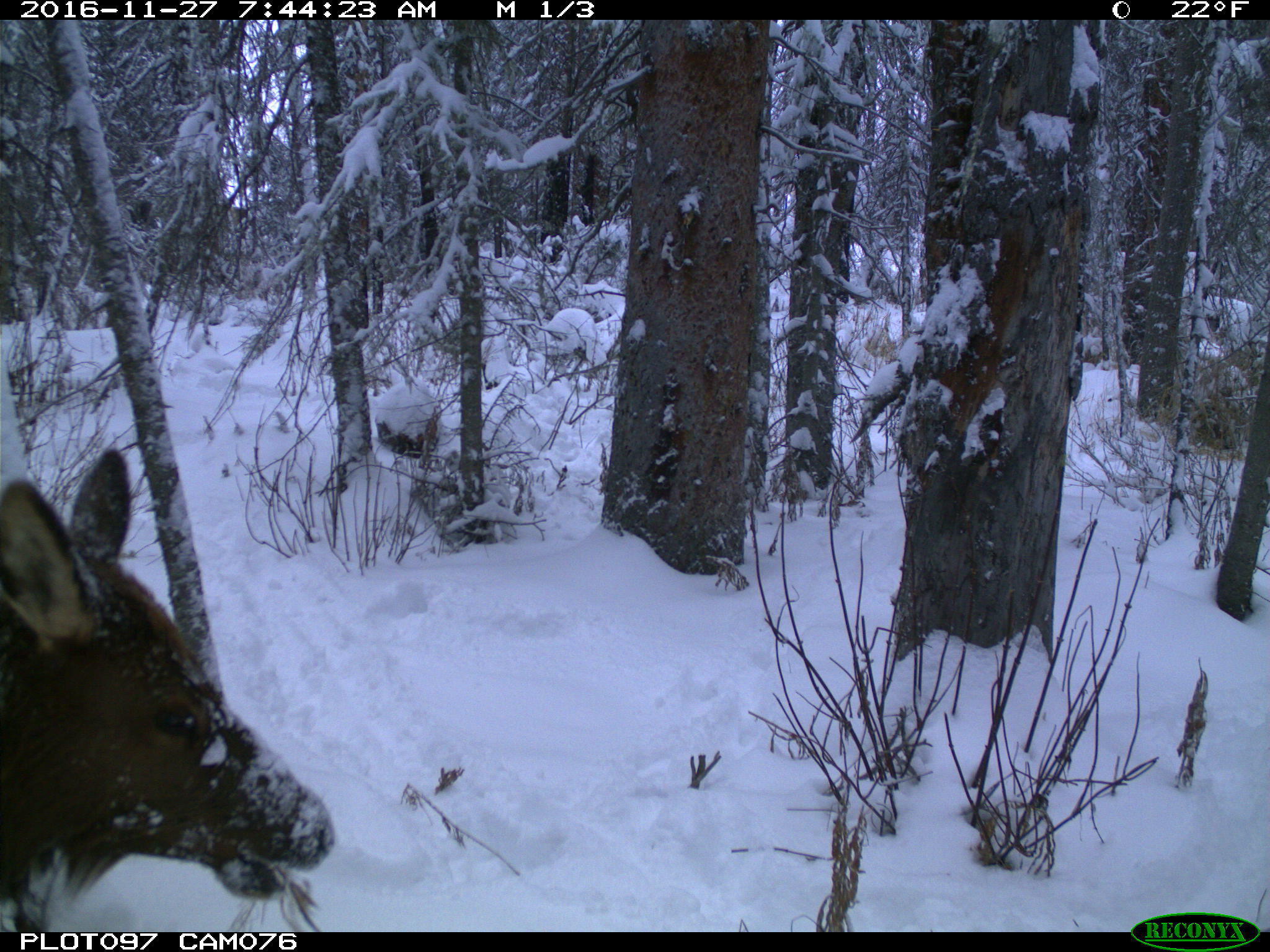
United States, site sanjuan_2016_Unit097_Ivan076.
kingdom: Animalia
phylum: Chordata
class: Mammalia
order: Artiodactyla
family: Cervidae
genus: Cervus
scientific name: Cervus elaphus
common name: red deer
Cervus elaphus (red deer).